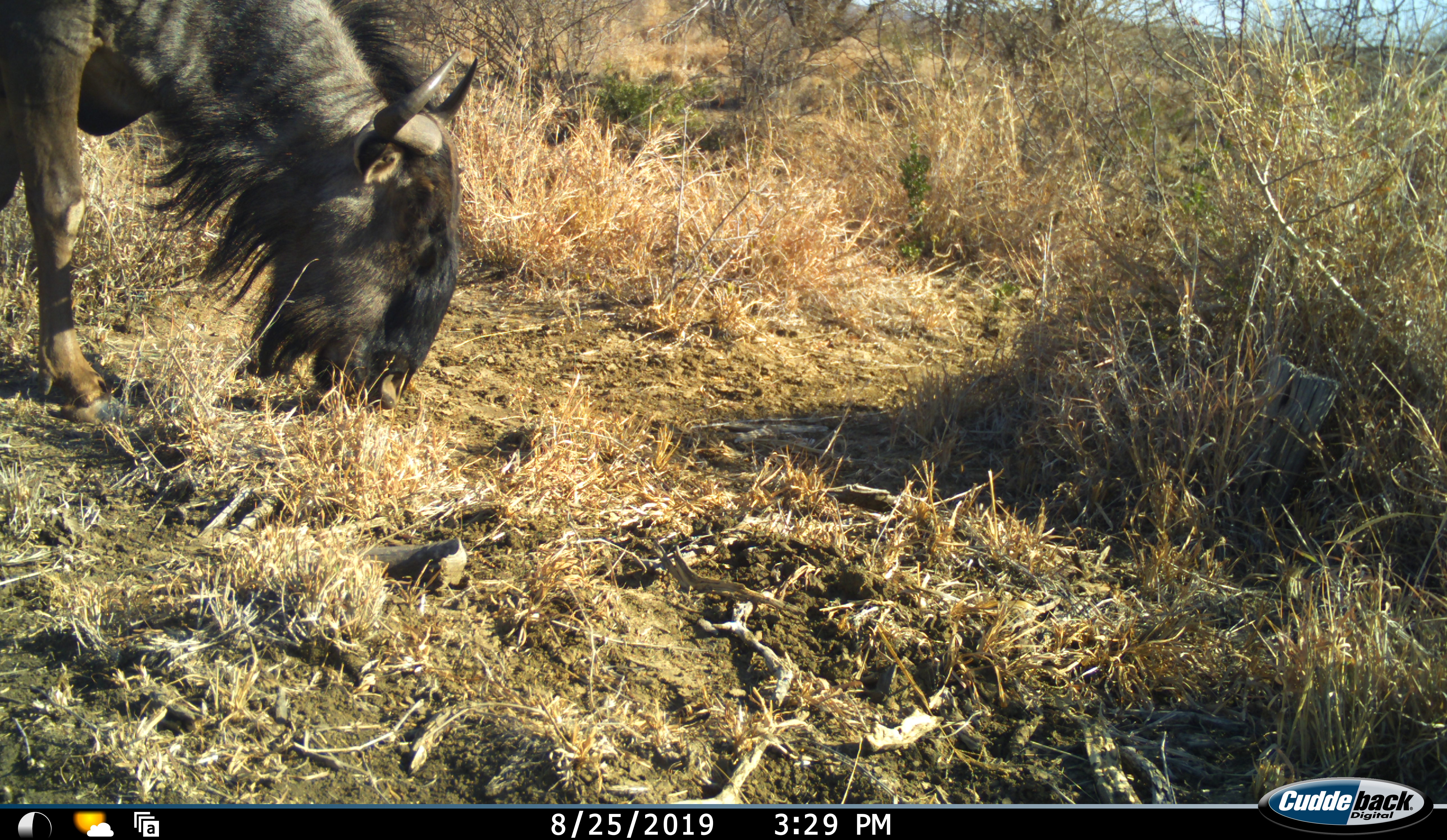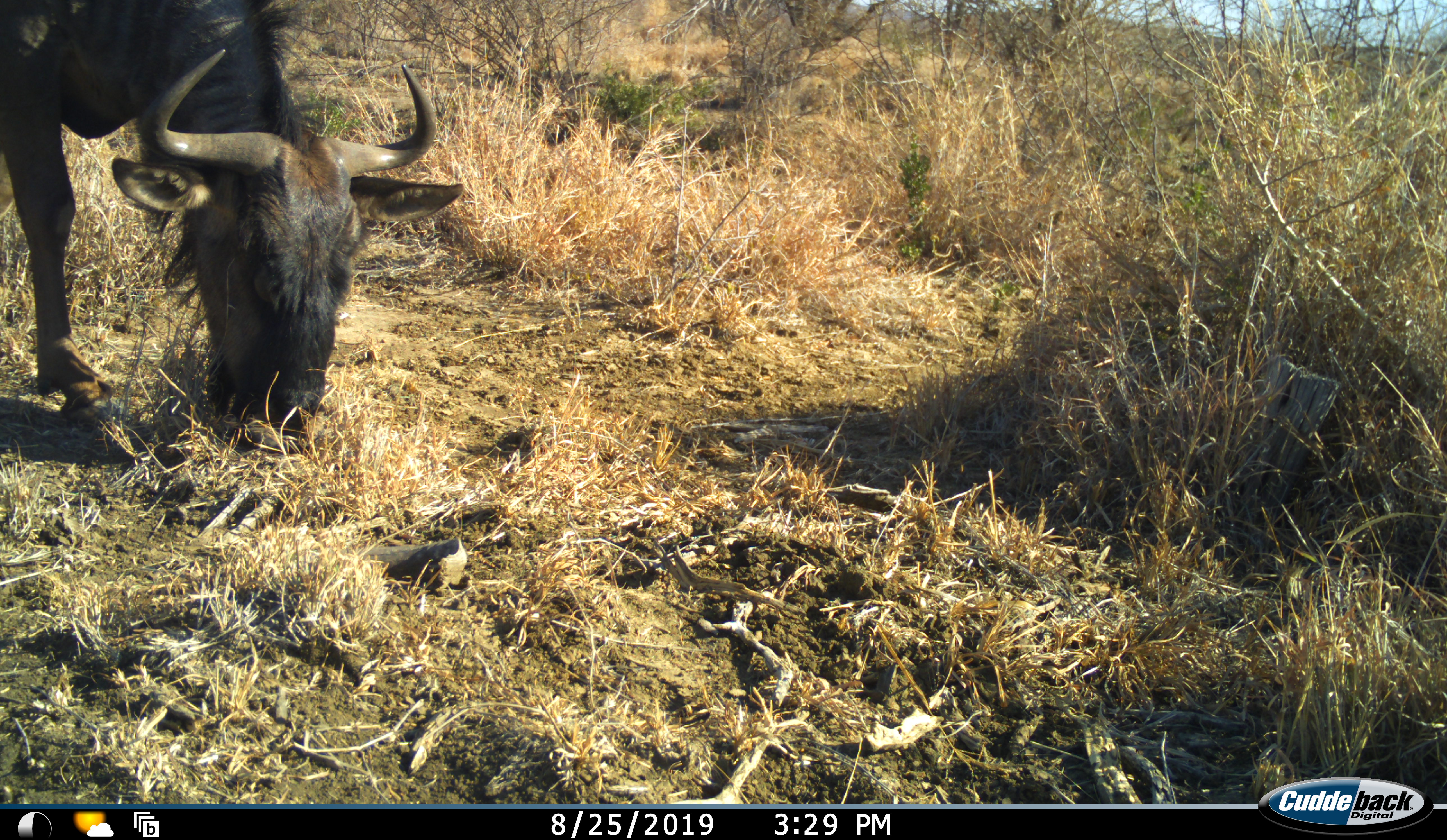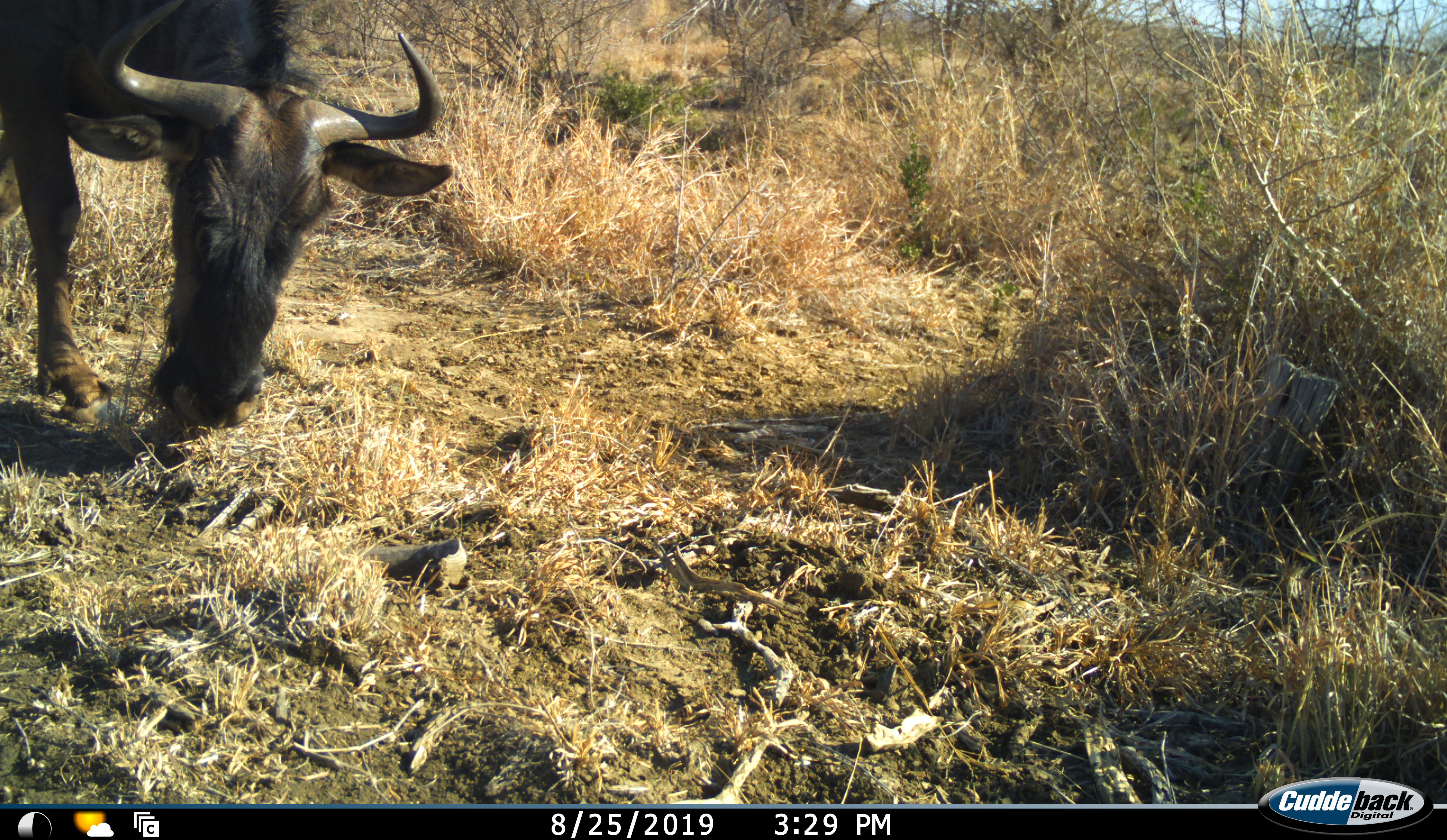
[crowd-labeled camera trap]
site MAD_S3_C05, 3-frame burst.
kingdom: Animalia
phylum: Chordata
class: Mammalia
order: Artiodactyla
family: Bovidae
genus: Connochaetes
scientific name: Connochaetes taurinus taurinus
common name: blue wildebeest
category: wildebeestblue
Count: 1.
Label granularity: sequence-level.